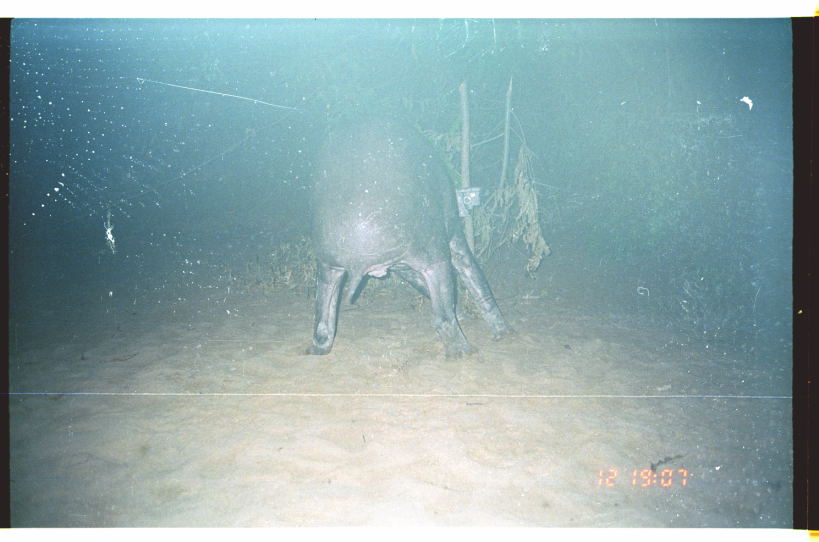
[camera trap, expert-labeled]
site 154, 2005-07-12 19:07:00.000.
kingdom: Animalia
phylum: Chordata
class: Mammalia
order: Perissodactyla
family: Tapiridae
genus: Tapirus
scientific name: Tapirus terrestris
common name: south american tapir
Tapirus terrestris (south american tapir).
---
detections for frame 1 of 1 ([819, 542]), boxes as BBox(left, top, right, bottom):
tapirus terrestris: BBox(305, 113, 518, 360)